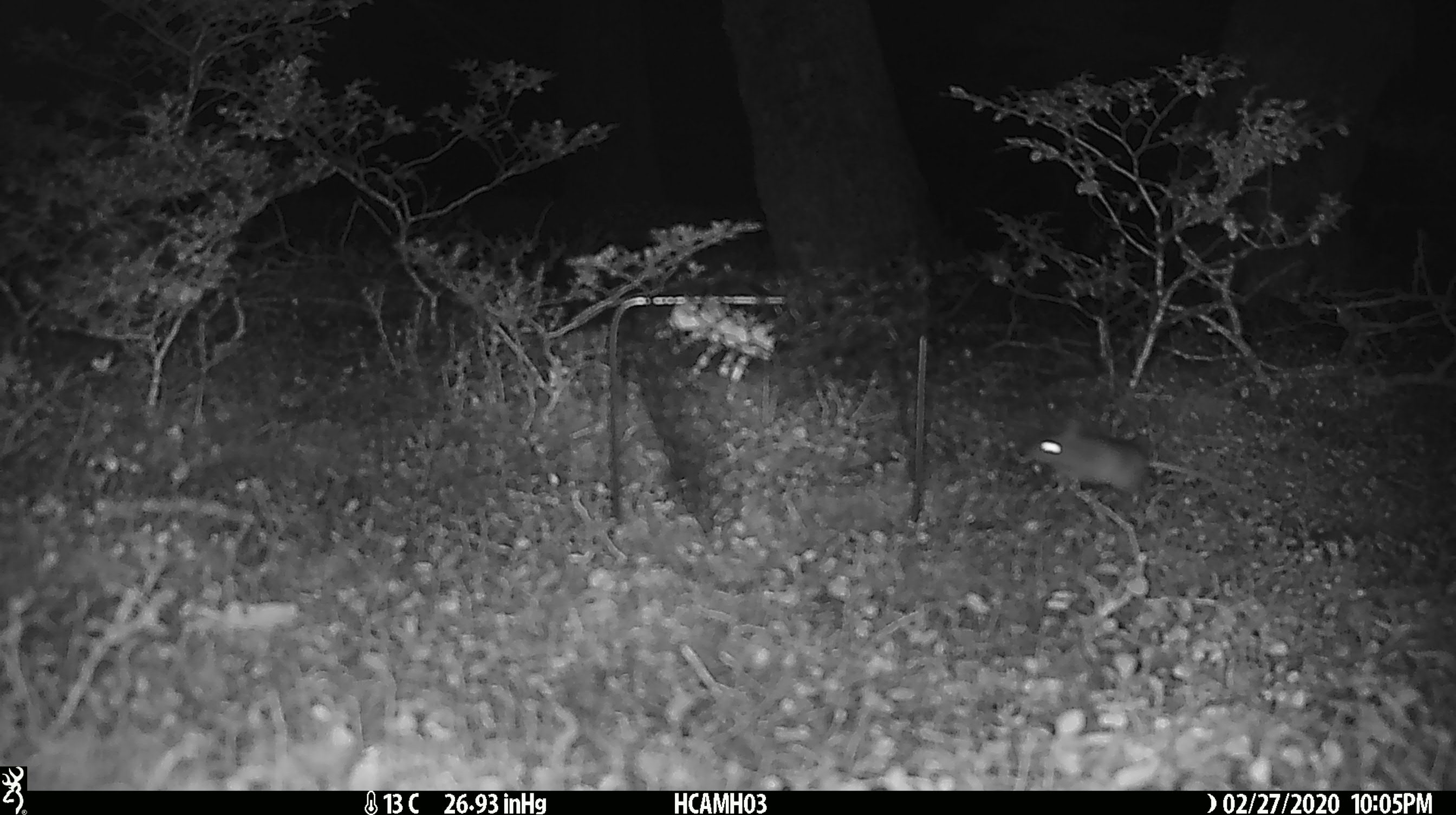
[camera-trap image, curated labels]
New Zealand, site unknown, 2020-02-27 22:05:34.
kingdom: Animalia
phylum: Chordata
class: Mammalia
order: Rodentia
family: Muridae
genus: Mus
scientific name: Mus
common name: mouse